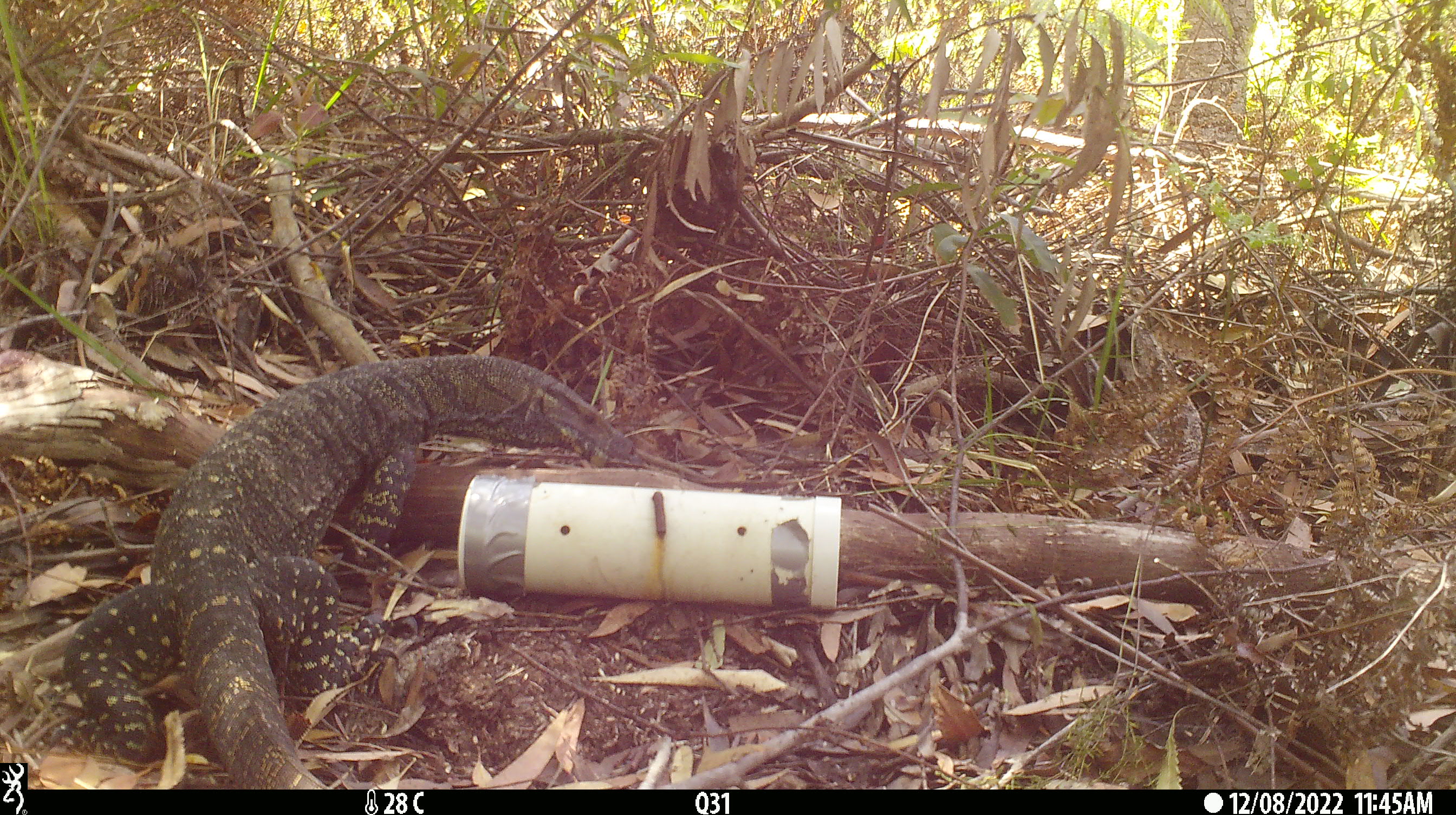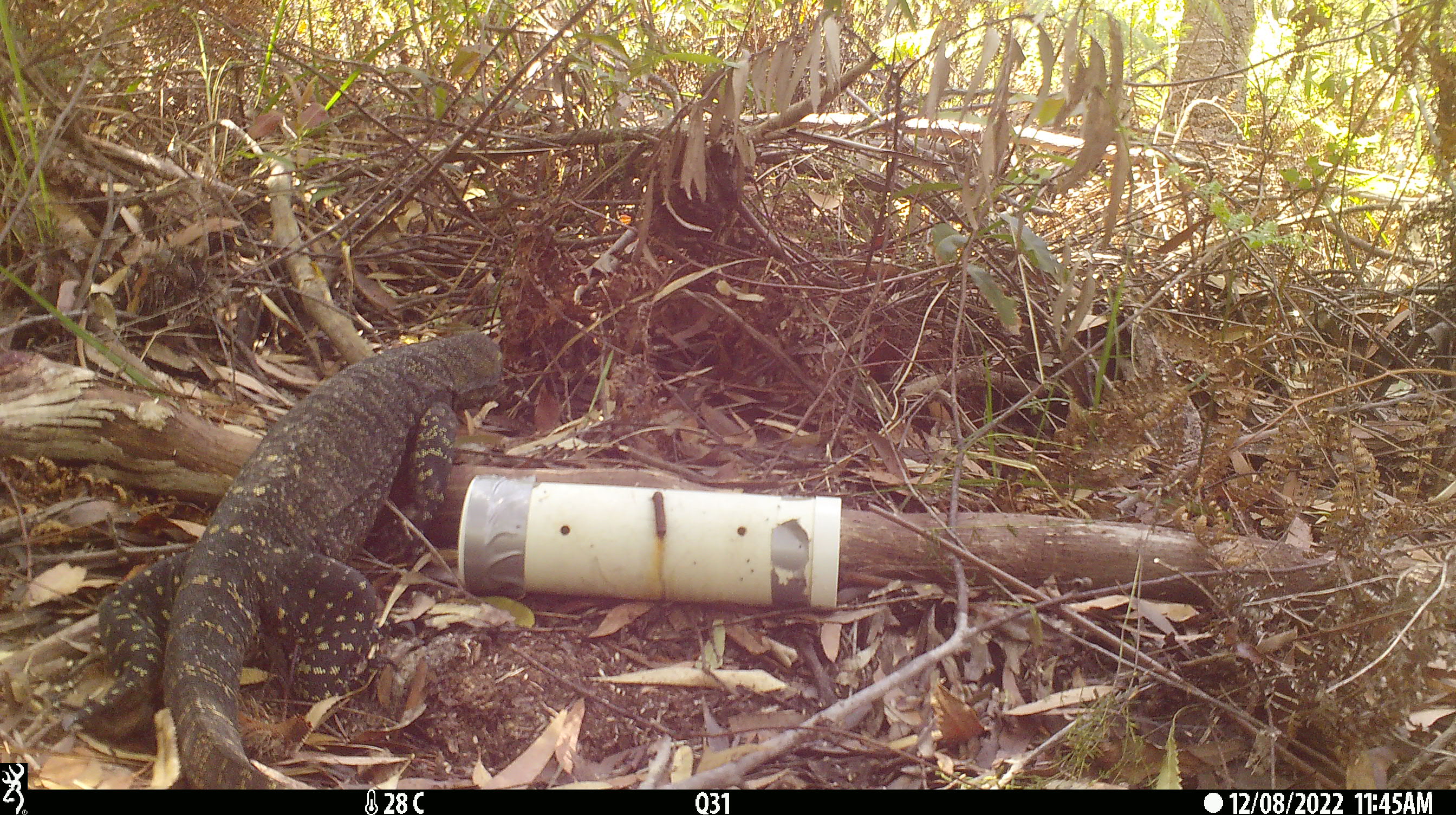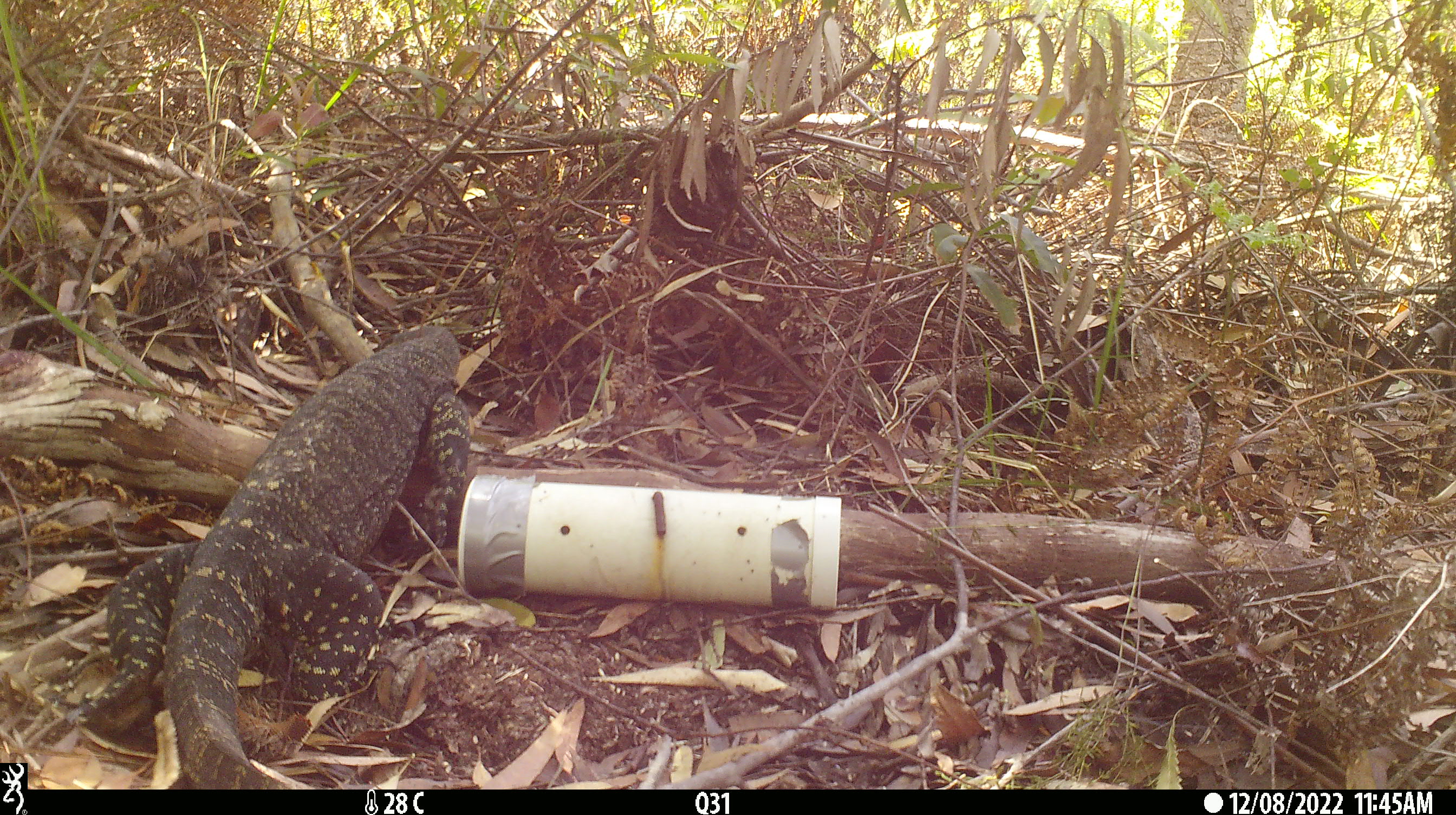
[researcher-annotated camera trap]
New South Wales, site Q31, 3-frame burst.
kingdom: Animalia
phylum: Chordata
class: Reptilia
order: Squamata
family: Varanidae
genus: Varanus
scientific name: Varanus varius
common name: lace monitor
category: goanna